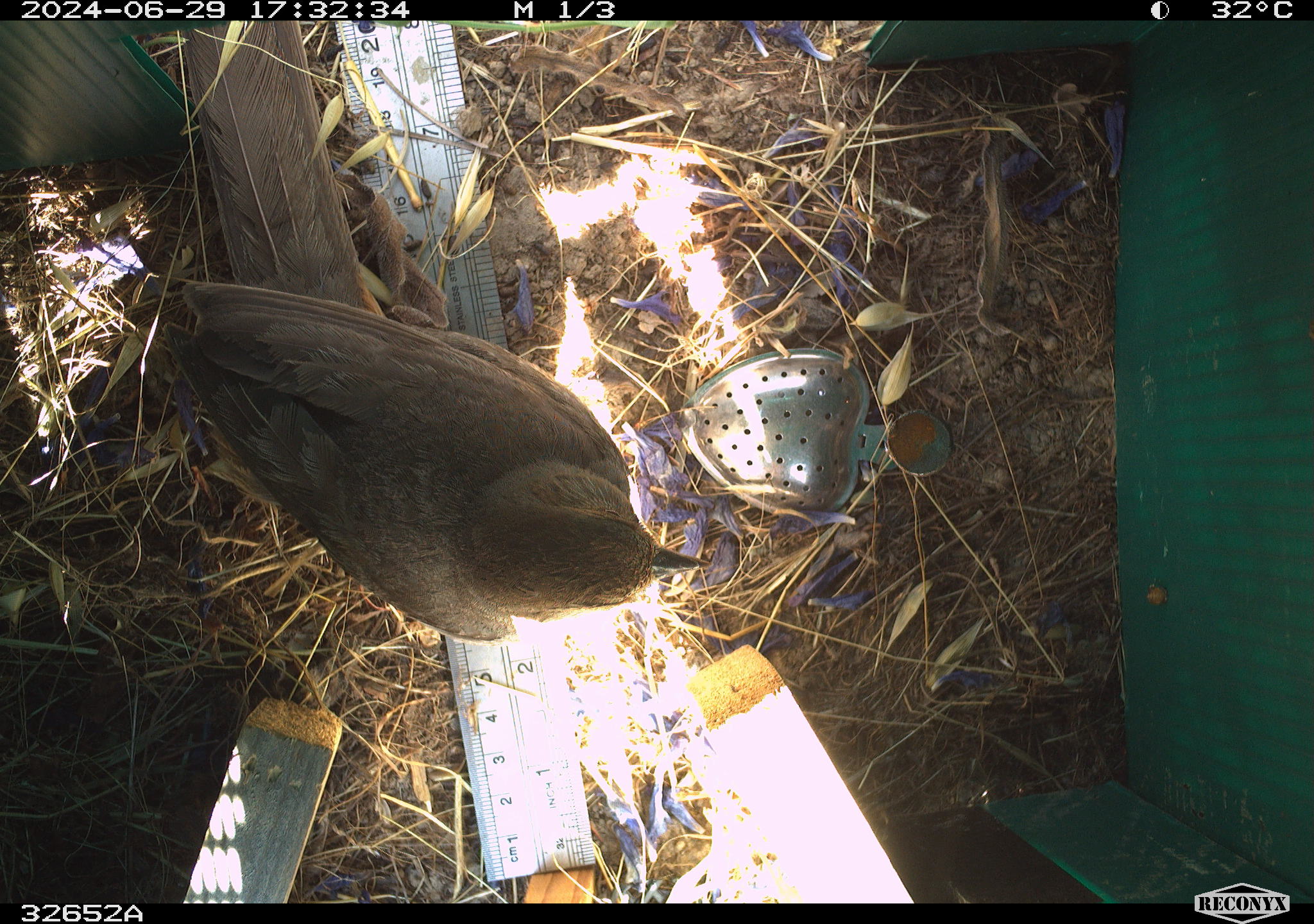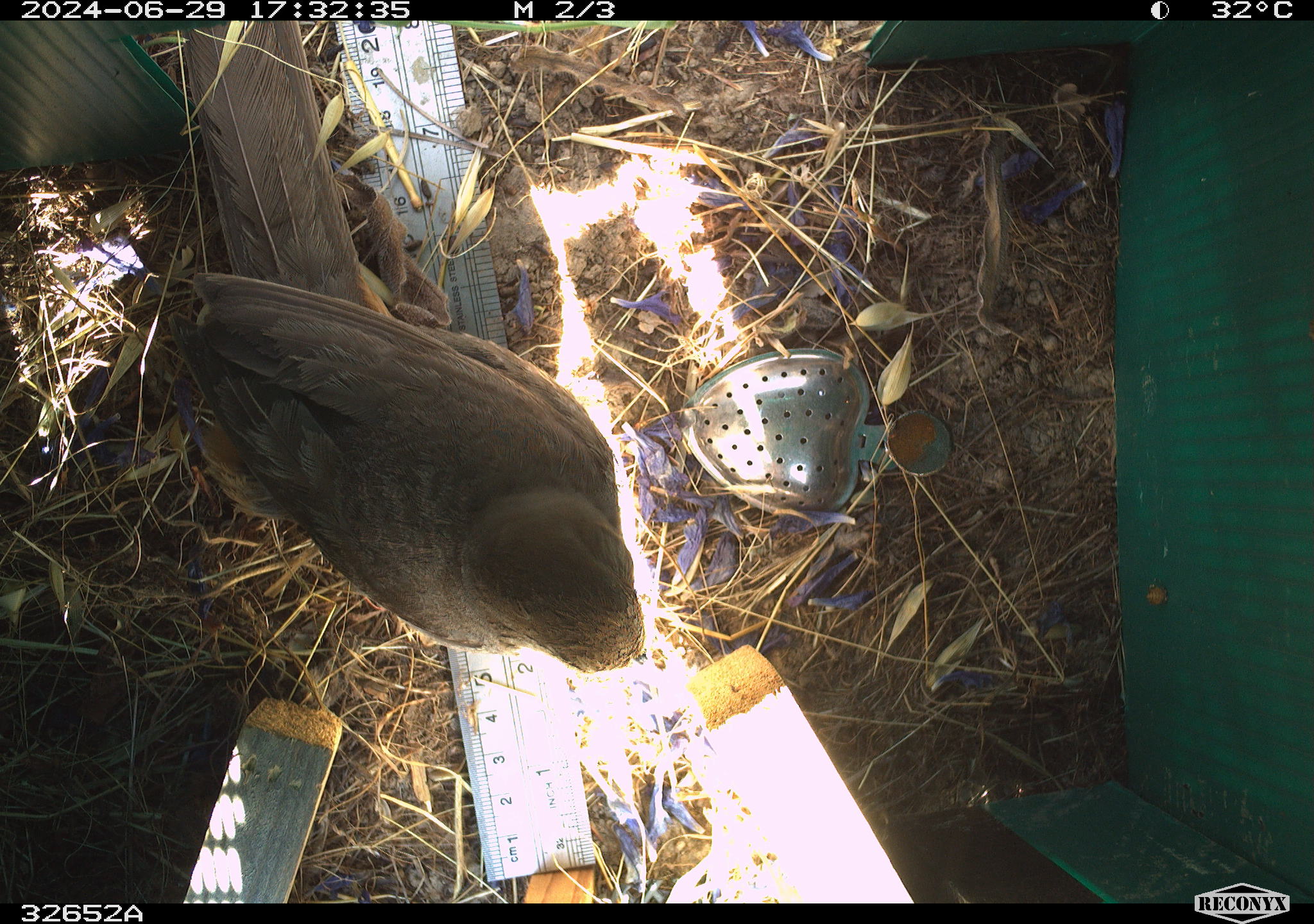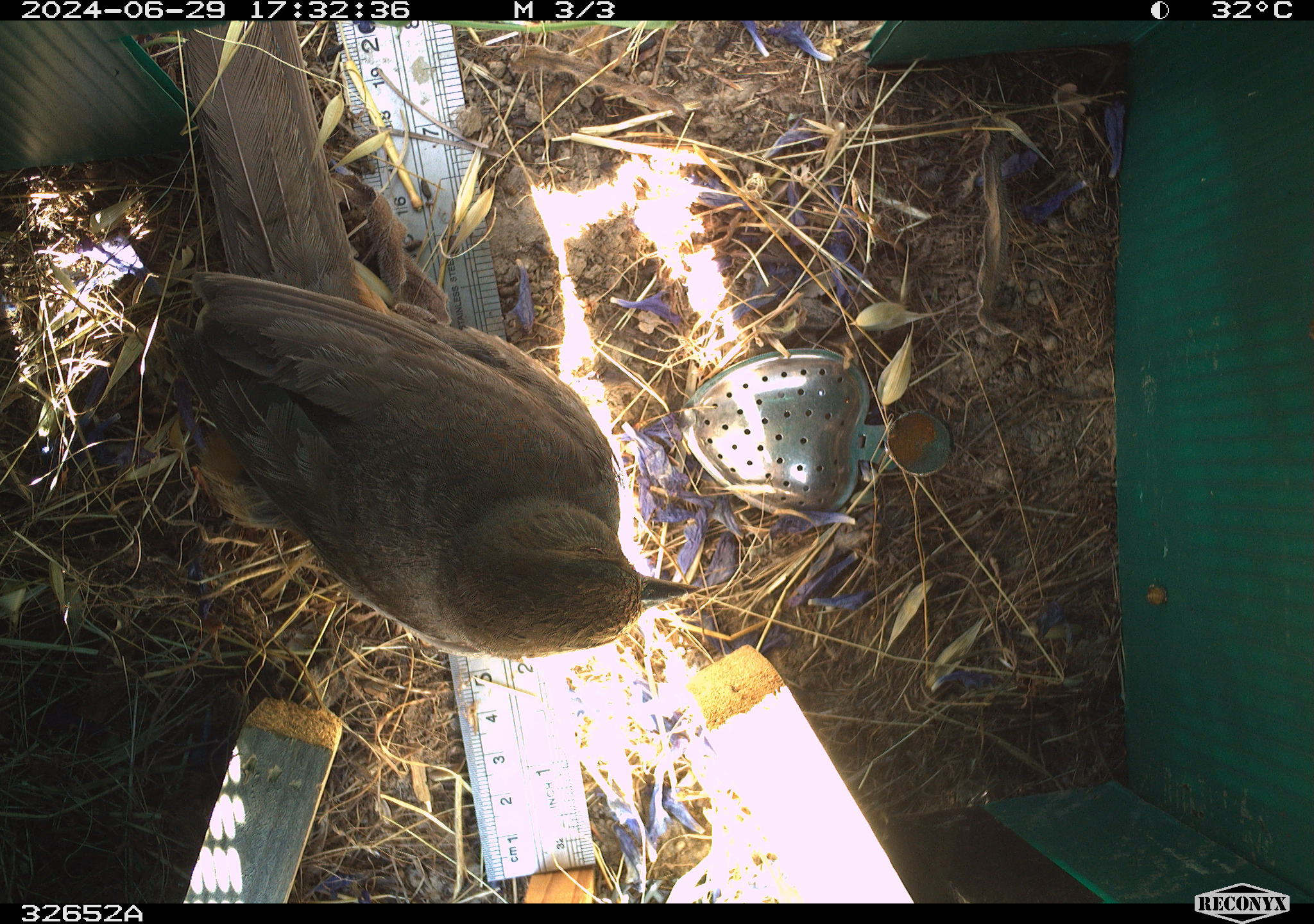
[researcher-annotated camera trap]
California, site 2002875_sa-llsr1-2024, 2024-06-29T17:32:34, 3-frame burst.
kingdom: Animalia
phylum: Chordata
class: Aves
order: Passeriformes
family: Passerellidae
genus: Melozone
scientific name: Melozone crissalis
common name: california towhee